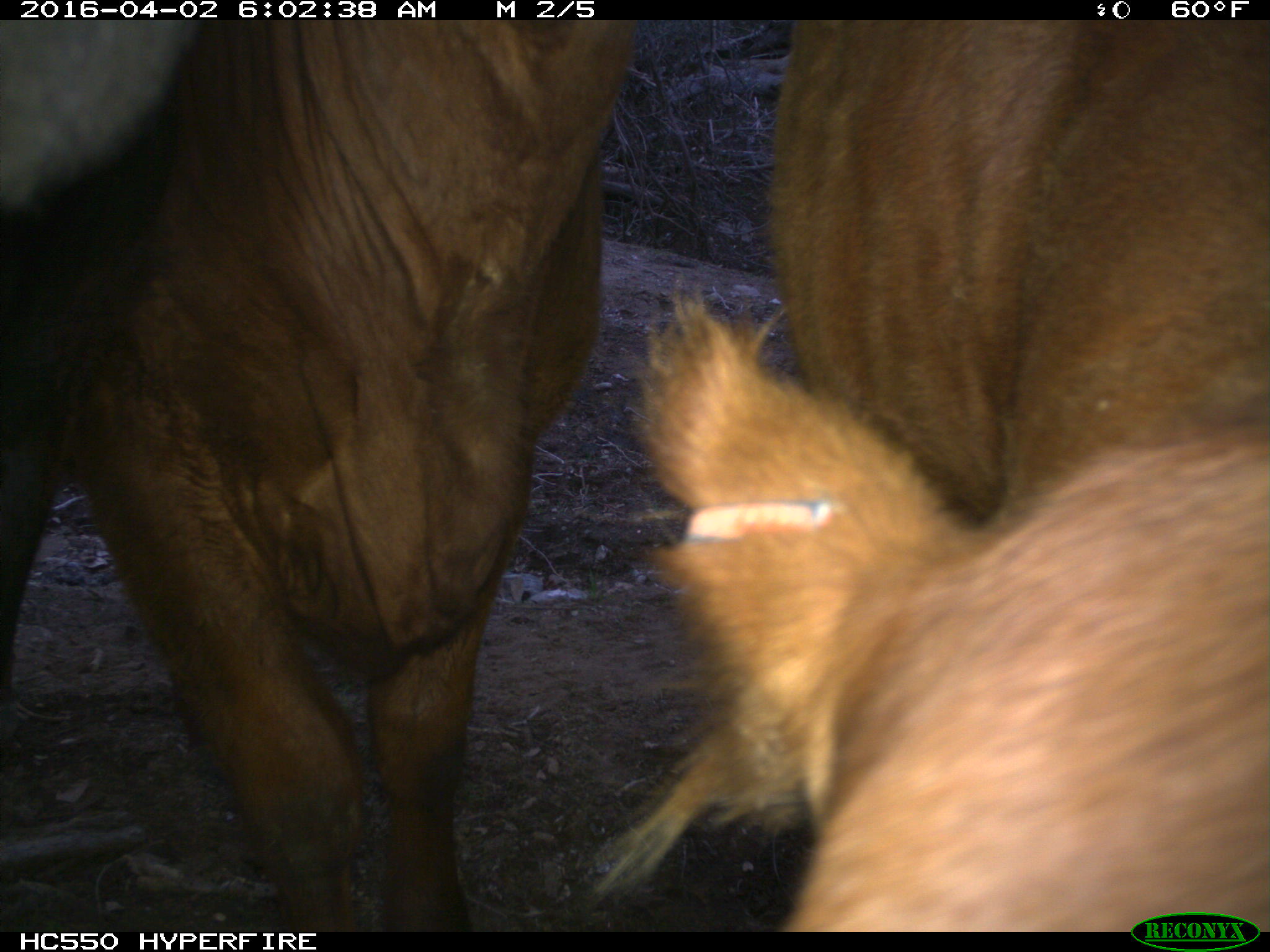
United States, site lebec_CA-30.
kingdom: Animalia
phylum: Chordata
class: Mammalia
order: Artiodactyla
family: Bovidae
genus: Bos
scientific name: Bos taurus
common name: domestic cow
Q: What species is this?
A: Bos taurus (domestic cow).